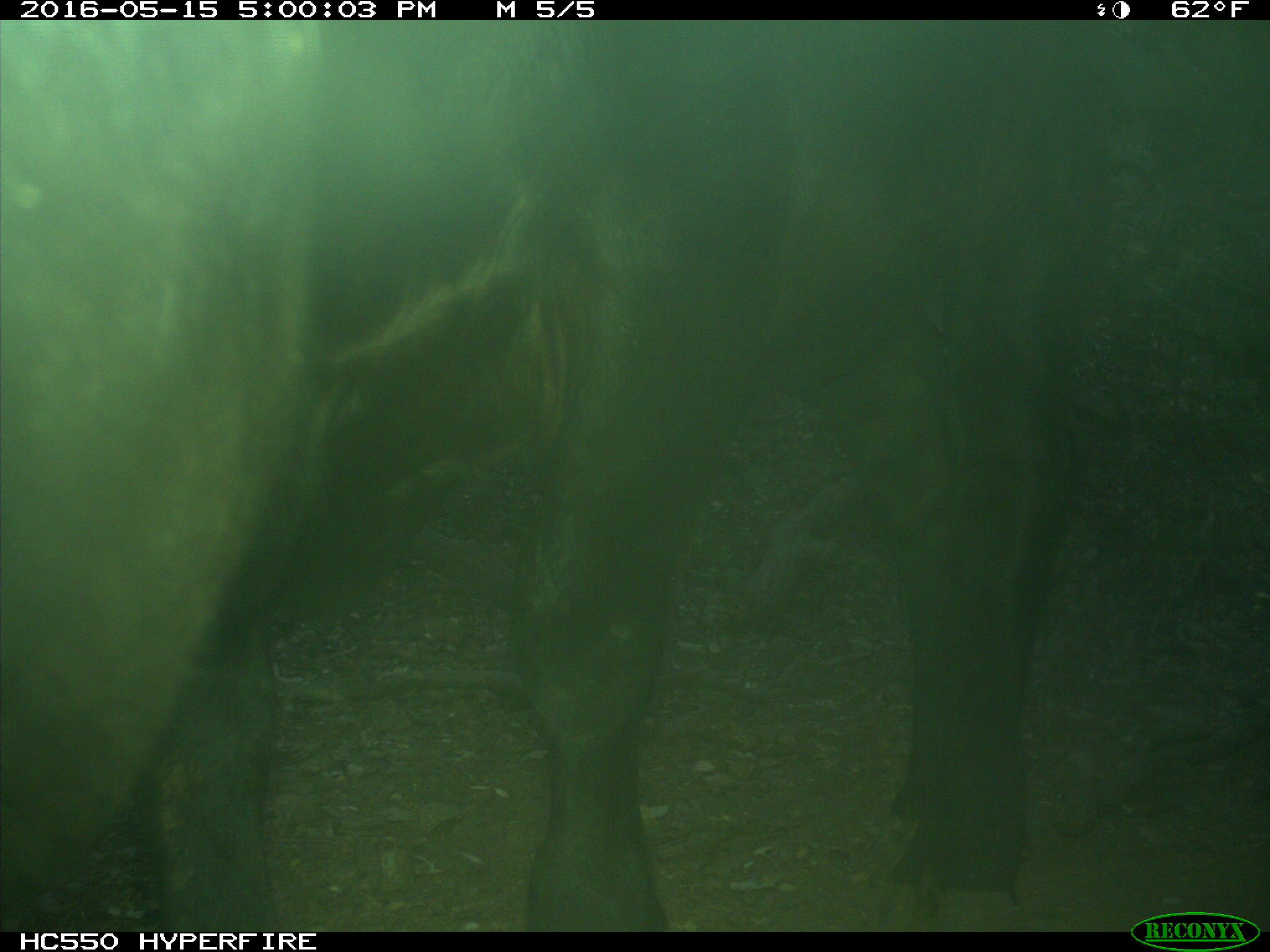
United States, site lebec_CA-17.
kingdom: Animalia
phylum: Chordata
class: Mammalia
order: Artiodactyla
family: Bovidae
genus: Bos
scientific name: Bos taurus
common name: domestic cow